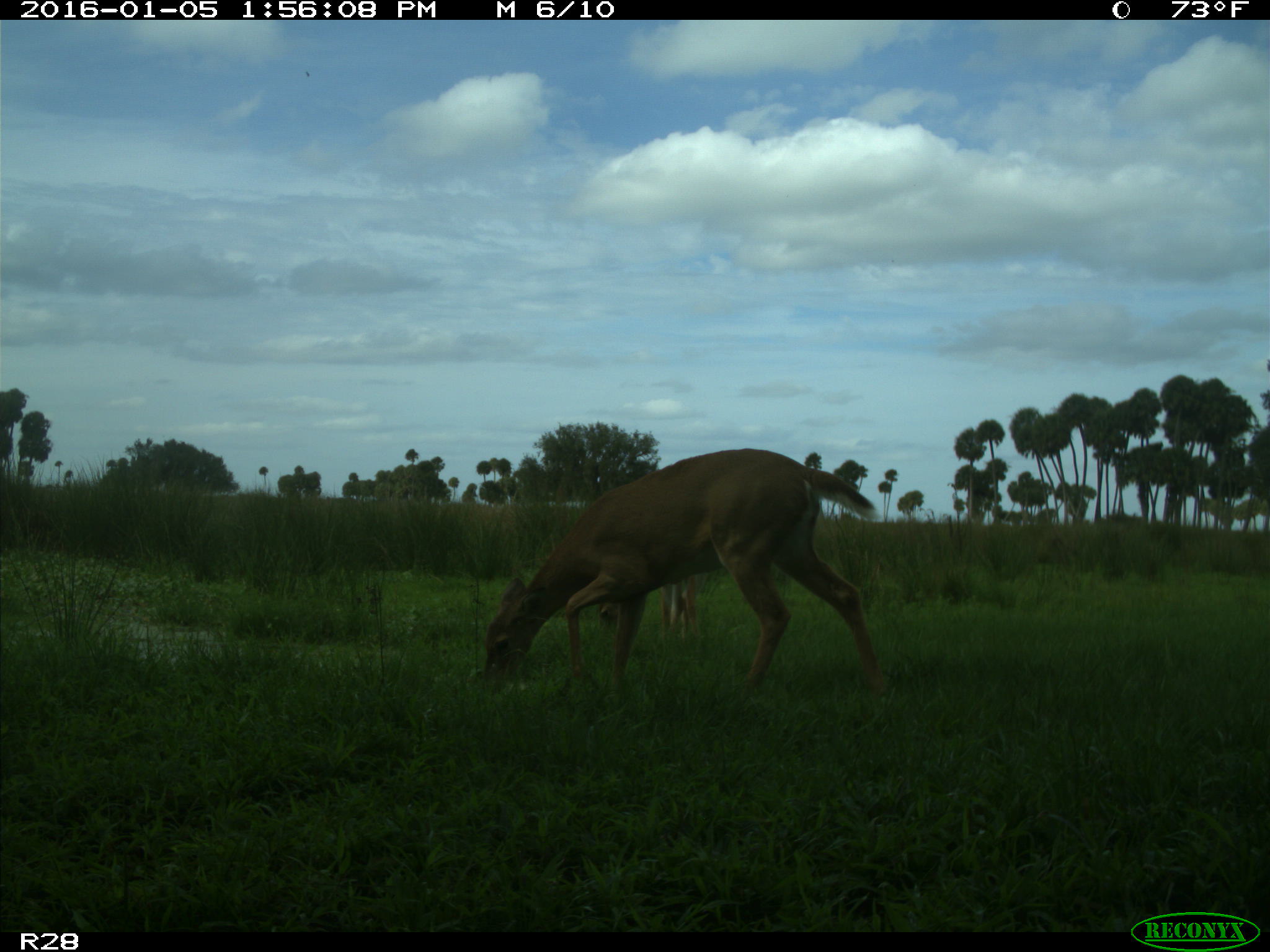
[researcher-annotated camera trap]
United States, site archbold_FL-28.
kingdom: Animalia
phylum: Chordata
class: Mammalia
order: Artiodactyla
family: Cervidae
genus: Odocoileus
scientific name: Odocoileus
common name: deer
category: unidentified deer